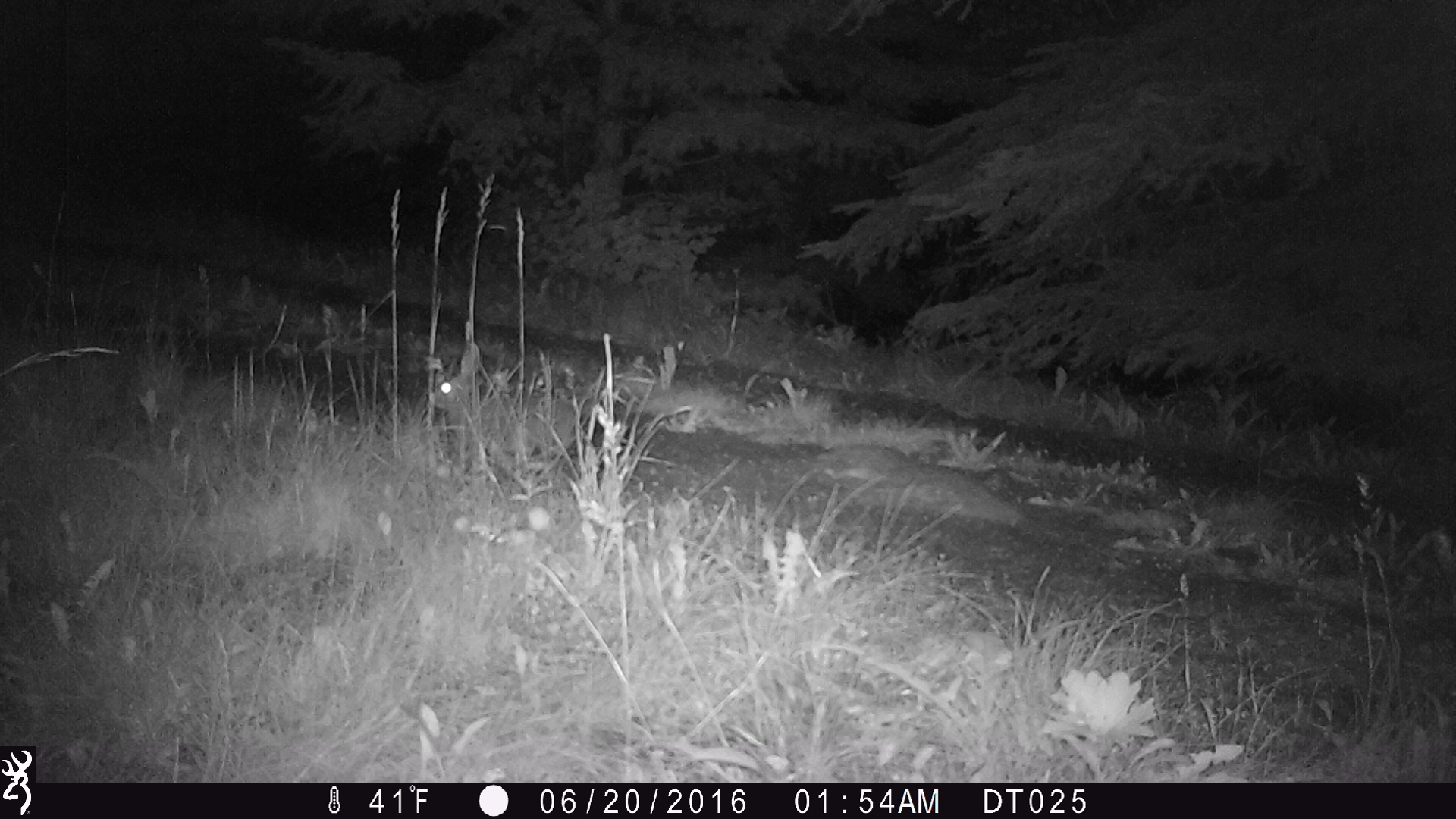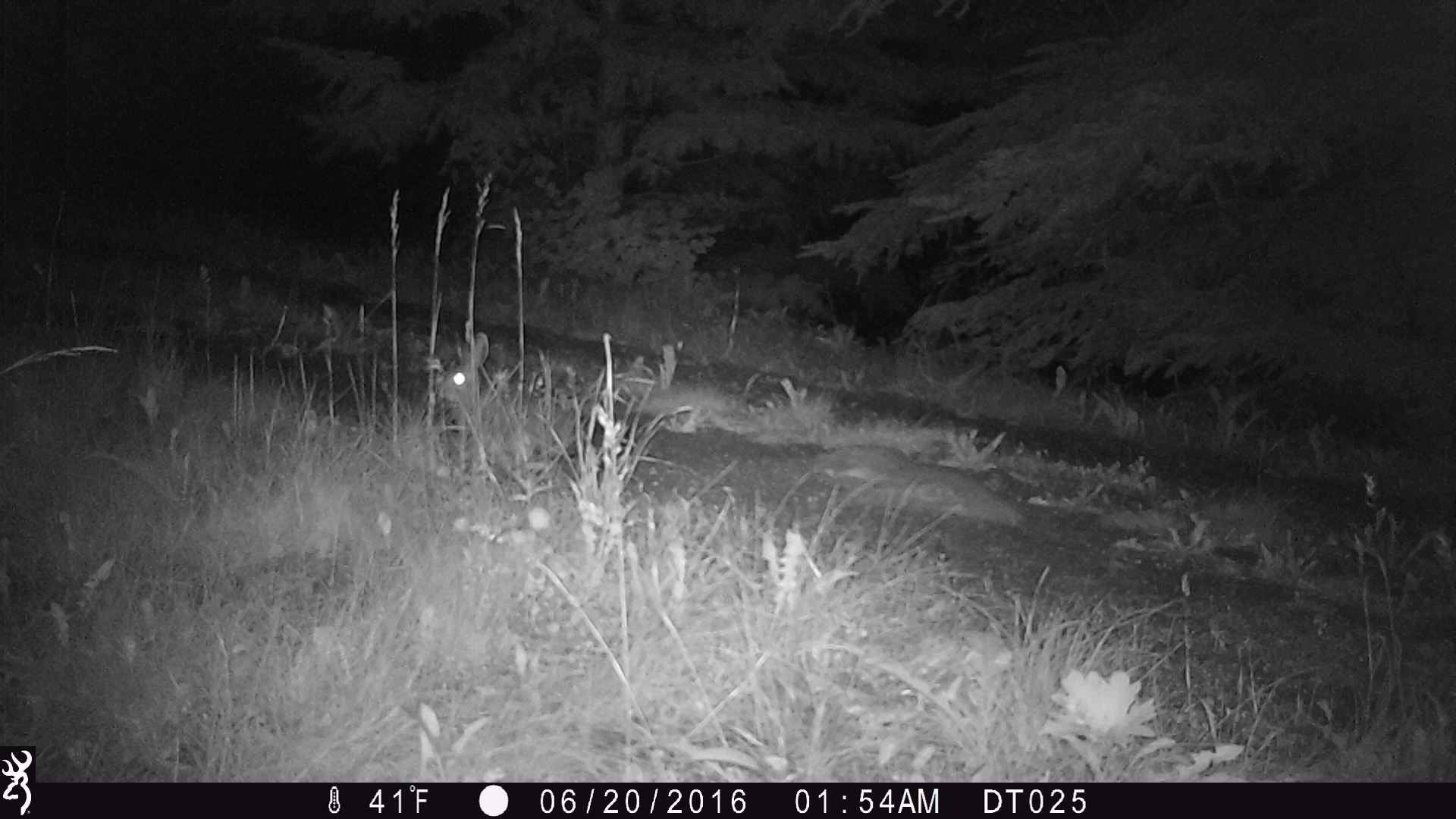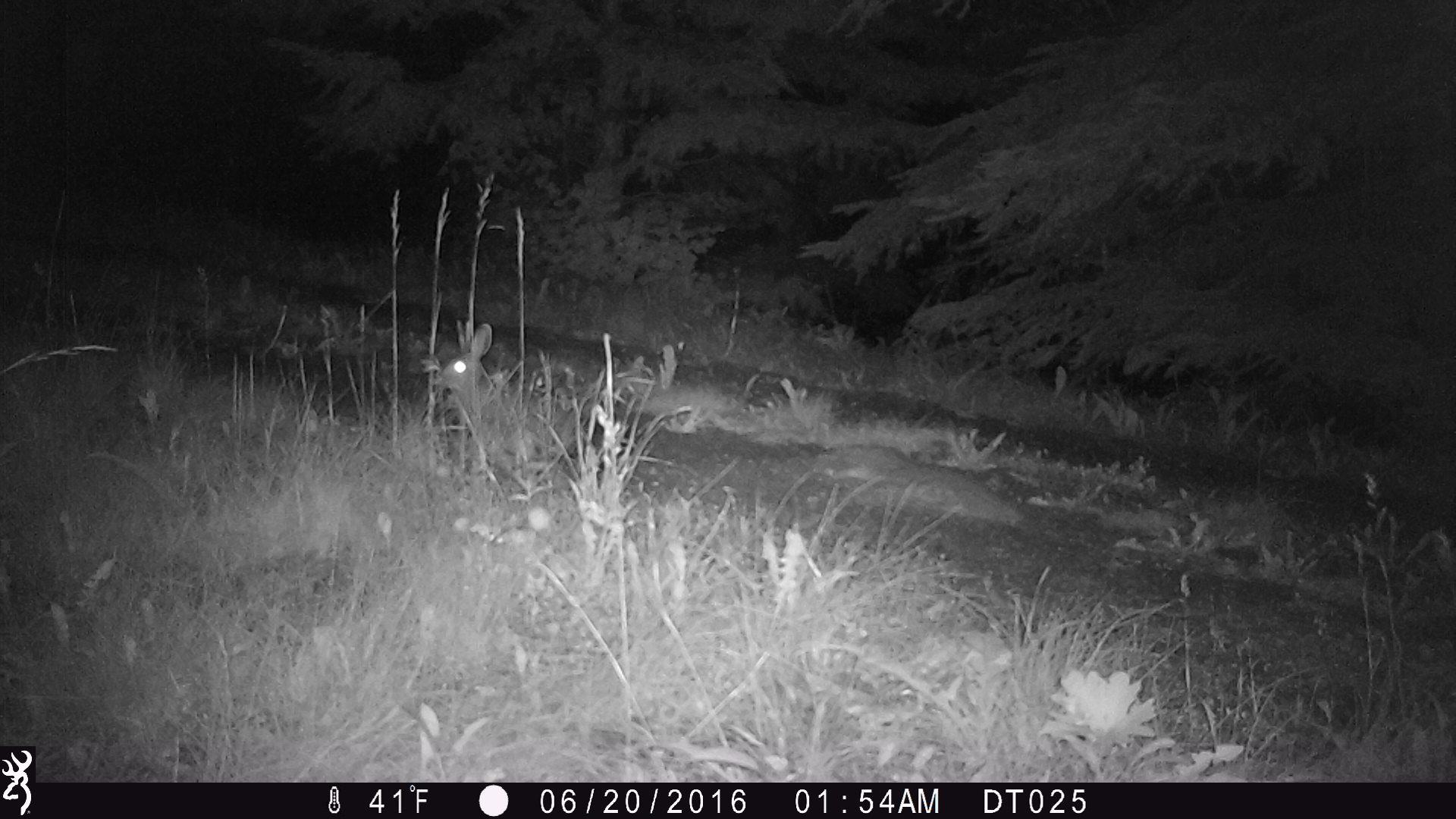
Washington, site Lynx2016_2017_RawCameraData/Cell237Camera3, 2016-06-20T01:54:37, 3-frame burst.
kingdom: Animalia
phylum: Chordata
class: Mammalia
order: Lagomorpha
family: Leporidae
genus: Lepus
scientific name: Lepus americanus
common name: snowshoe hare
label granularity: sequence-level